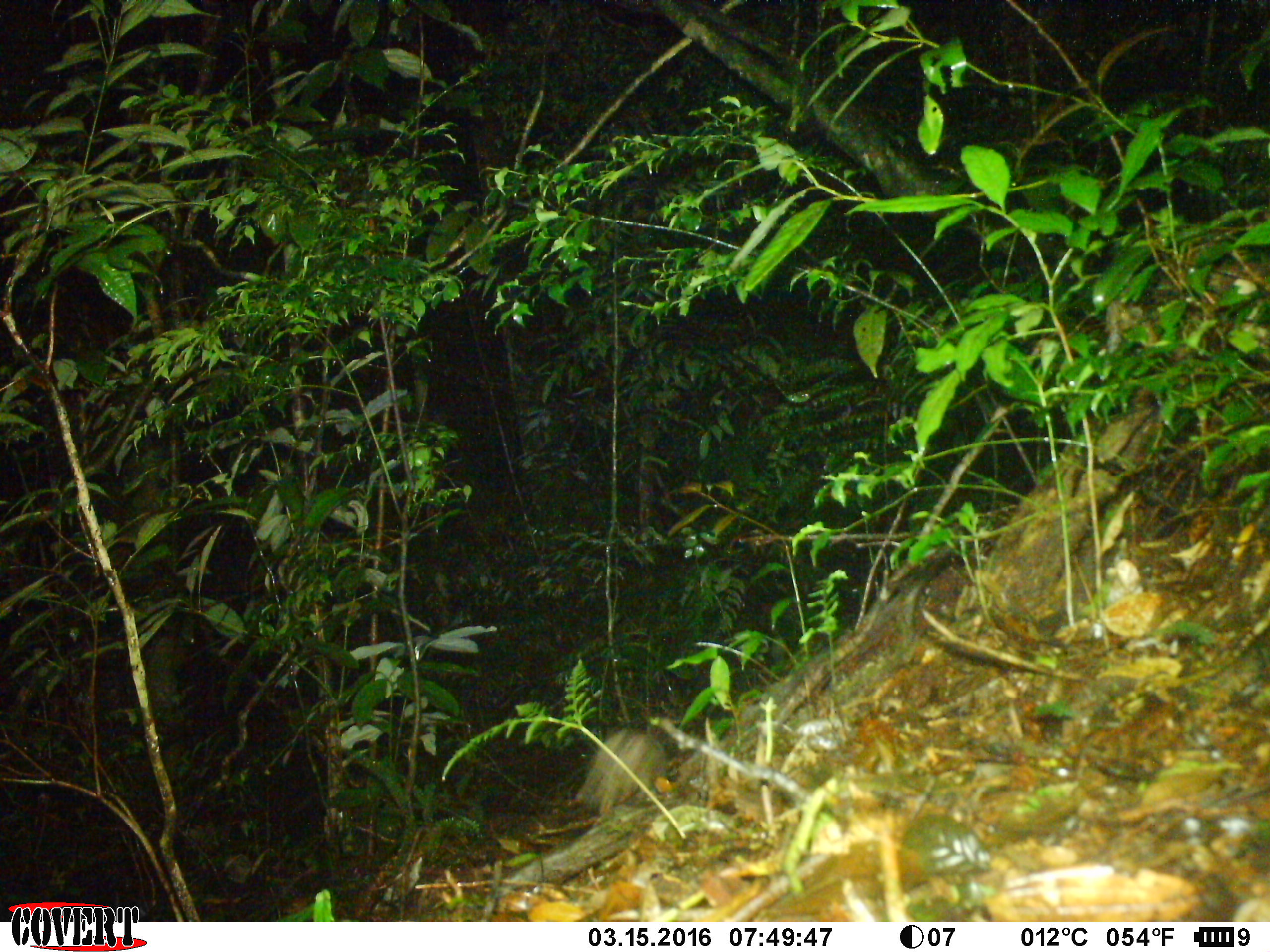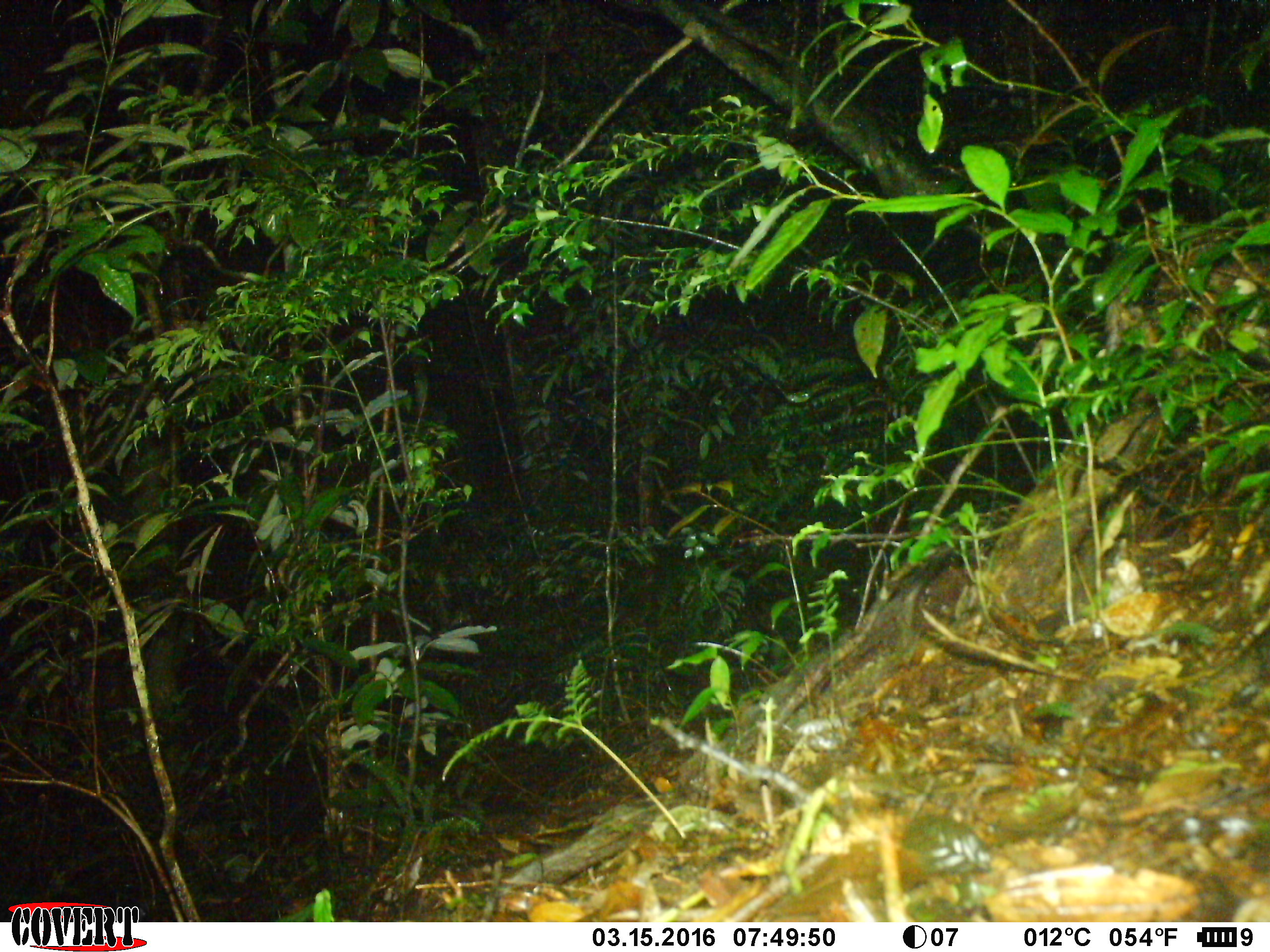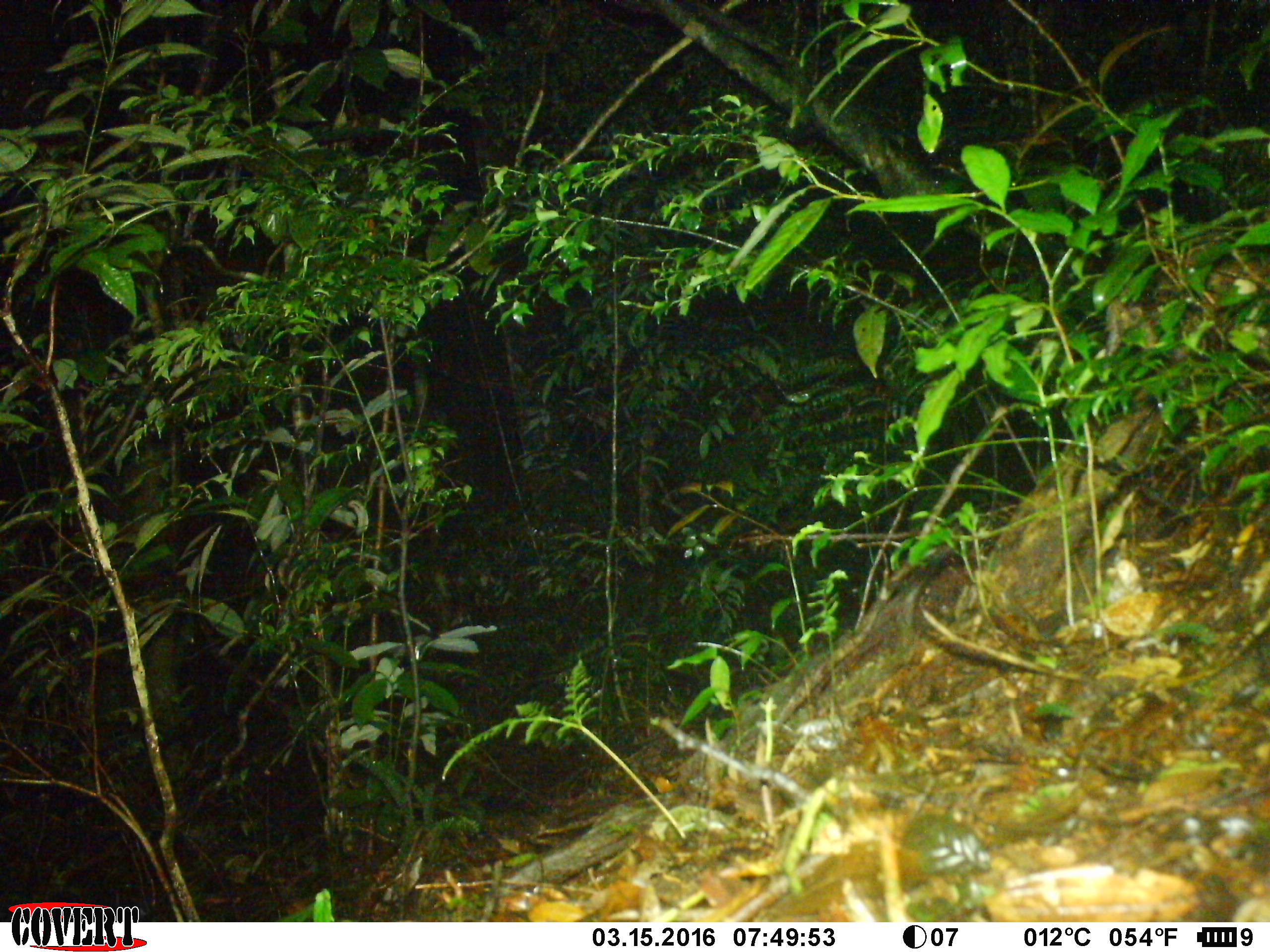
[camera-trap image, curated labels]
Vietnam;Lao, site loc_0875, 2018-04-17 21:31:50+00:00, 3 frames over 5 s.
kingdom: Animalia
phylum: Chordata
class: Mammalia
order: Rodentia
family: Hystricidae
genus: Atherurus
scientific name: Atherurus macrourus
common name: asiatic brush-tailed porcupine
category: asiatic brush tailed porcupine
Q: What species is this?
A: Asiatic brush tailed porcupine (asiatic brush-tailed porcupine) (Atherurus macrourus).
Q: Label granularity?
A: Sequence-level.